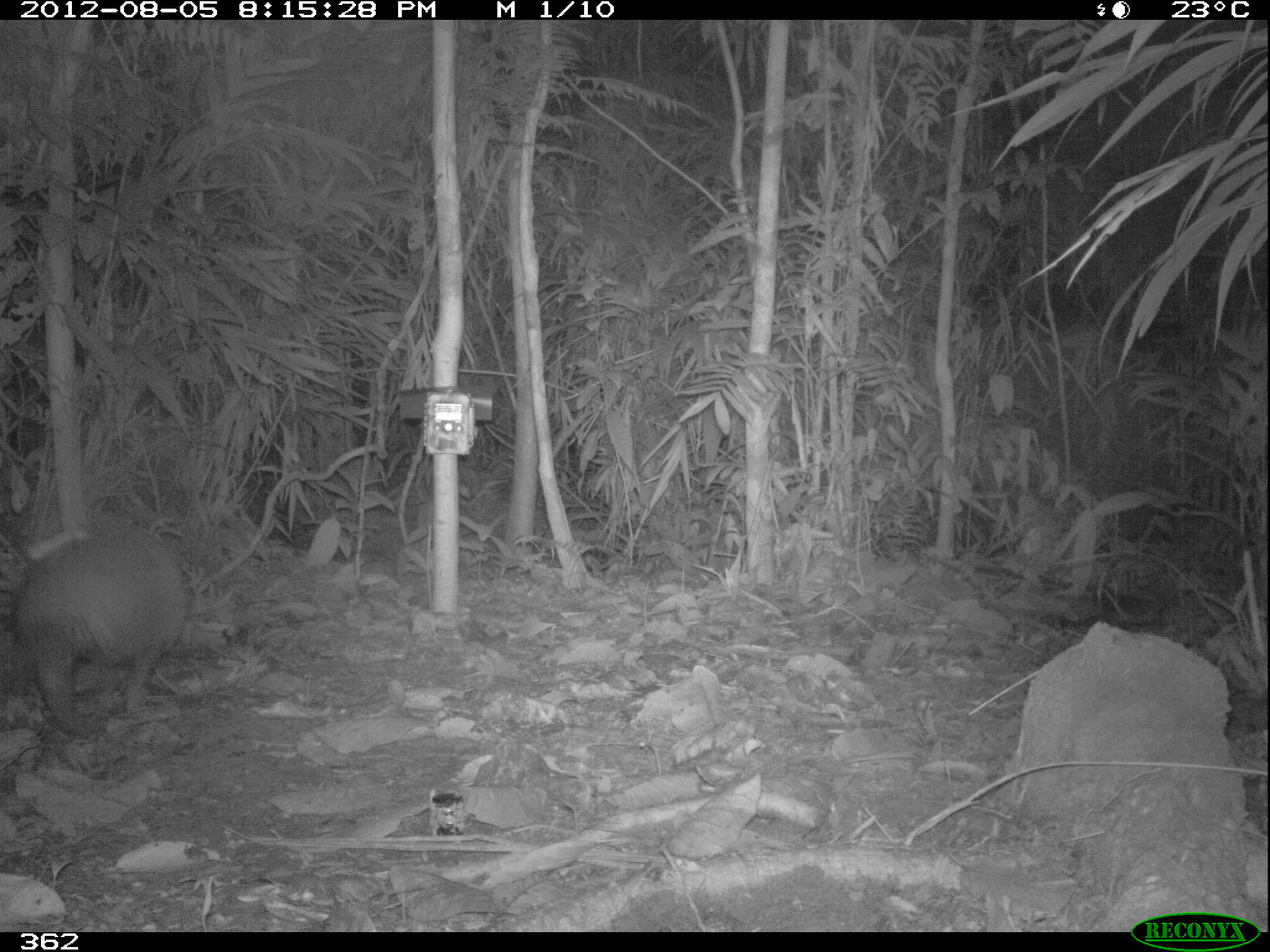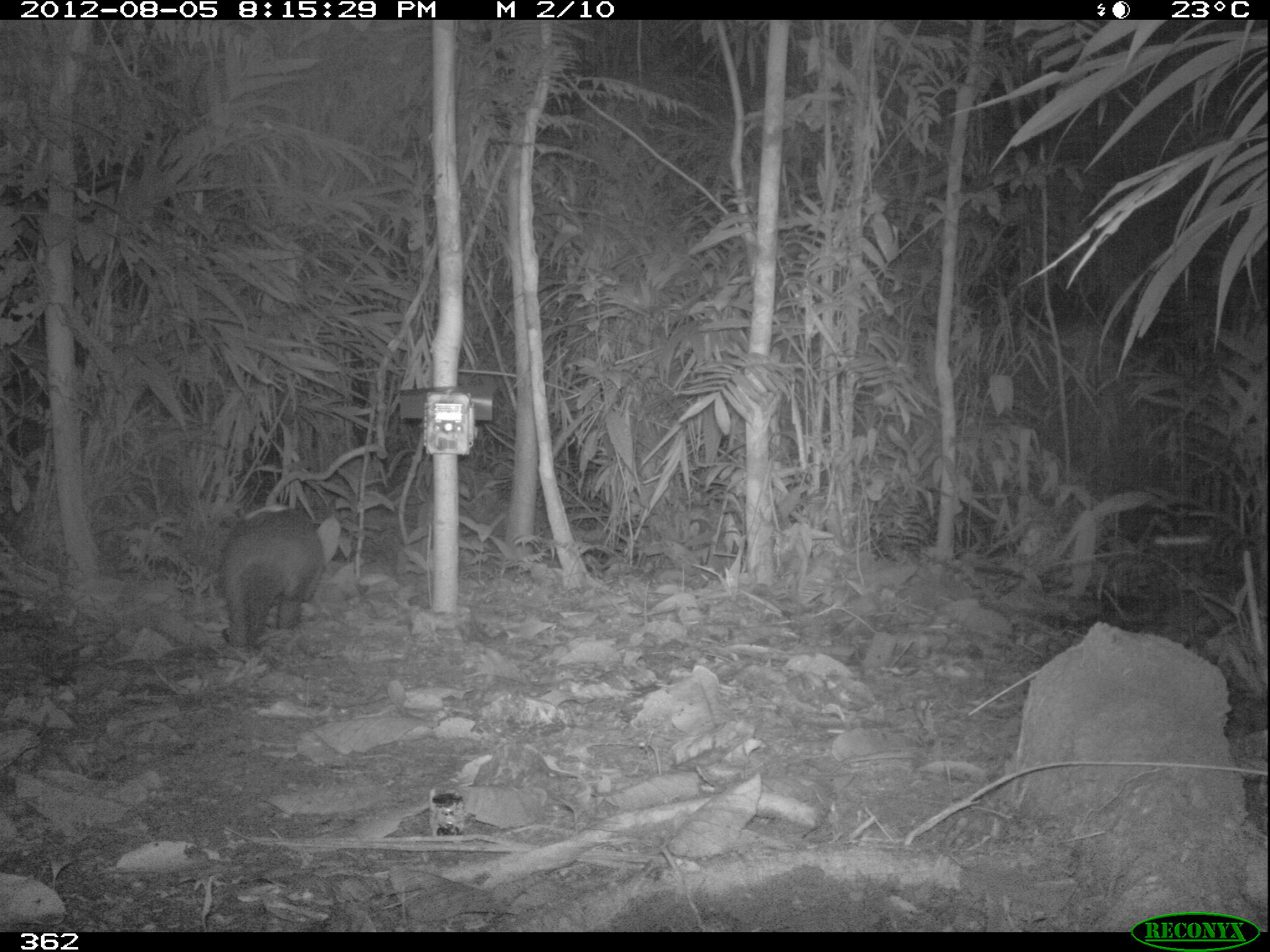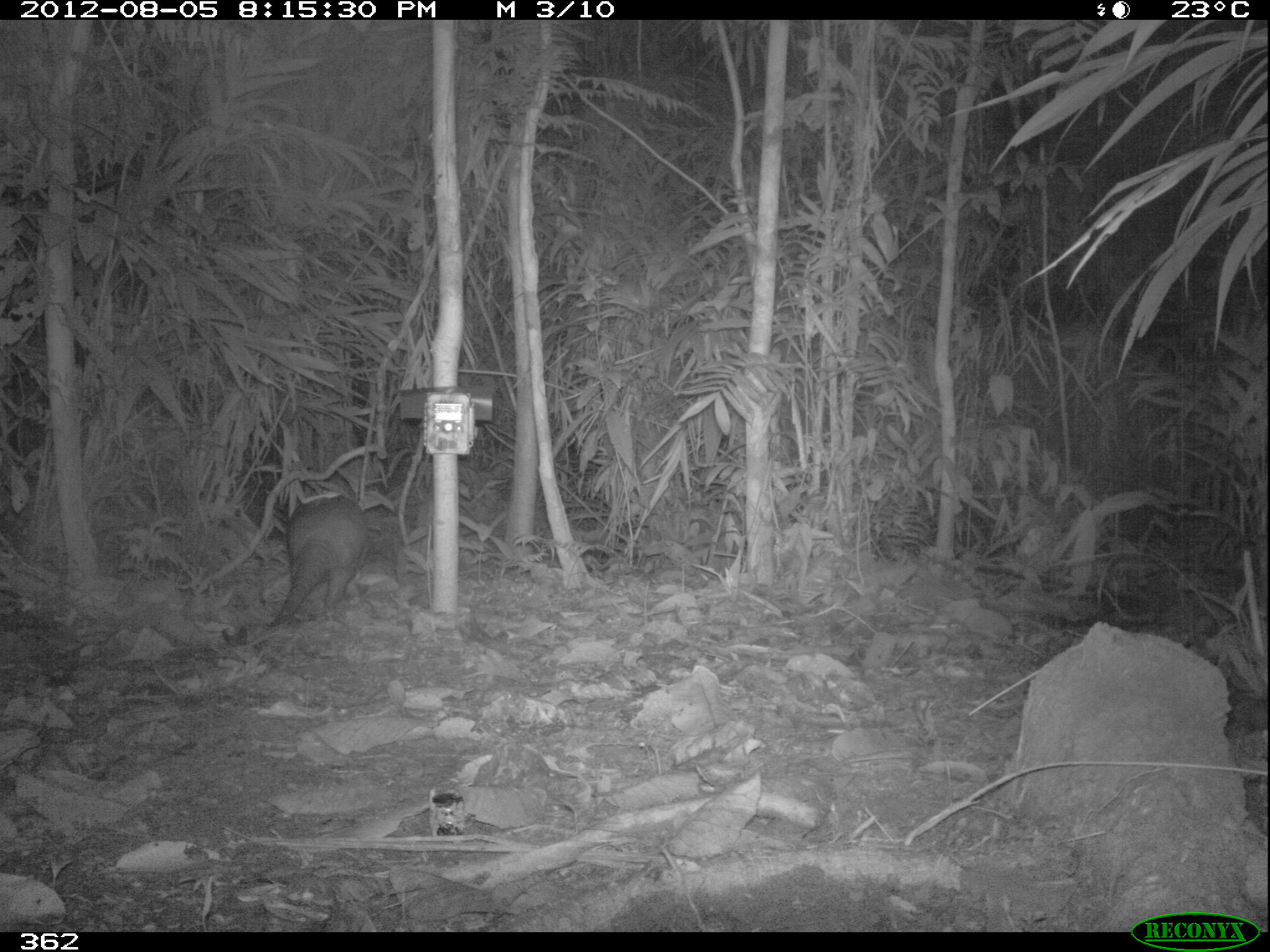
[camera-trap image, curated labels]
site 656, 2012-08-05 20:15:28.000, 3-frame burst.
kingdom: Animalia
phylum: Chordata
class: Mammalia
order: Cingulata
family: Dasypodidae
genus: Dasypus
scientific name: Dasypus novemcinctus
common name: nine-banded armadillo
Dasypus novemcinctus (nine-banded armadillo).